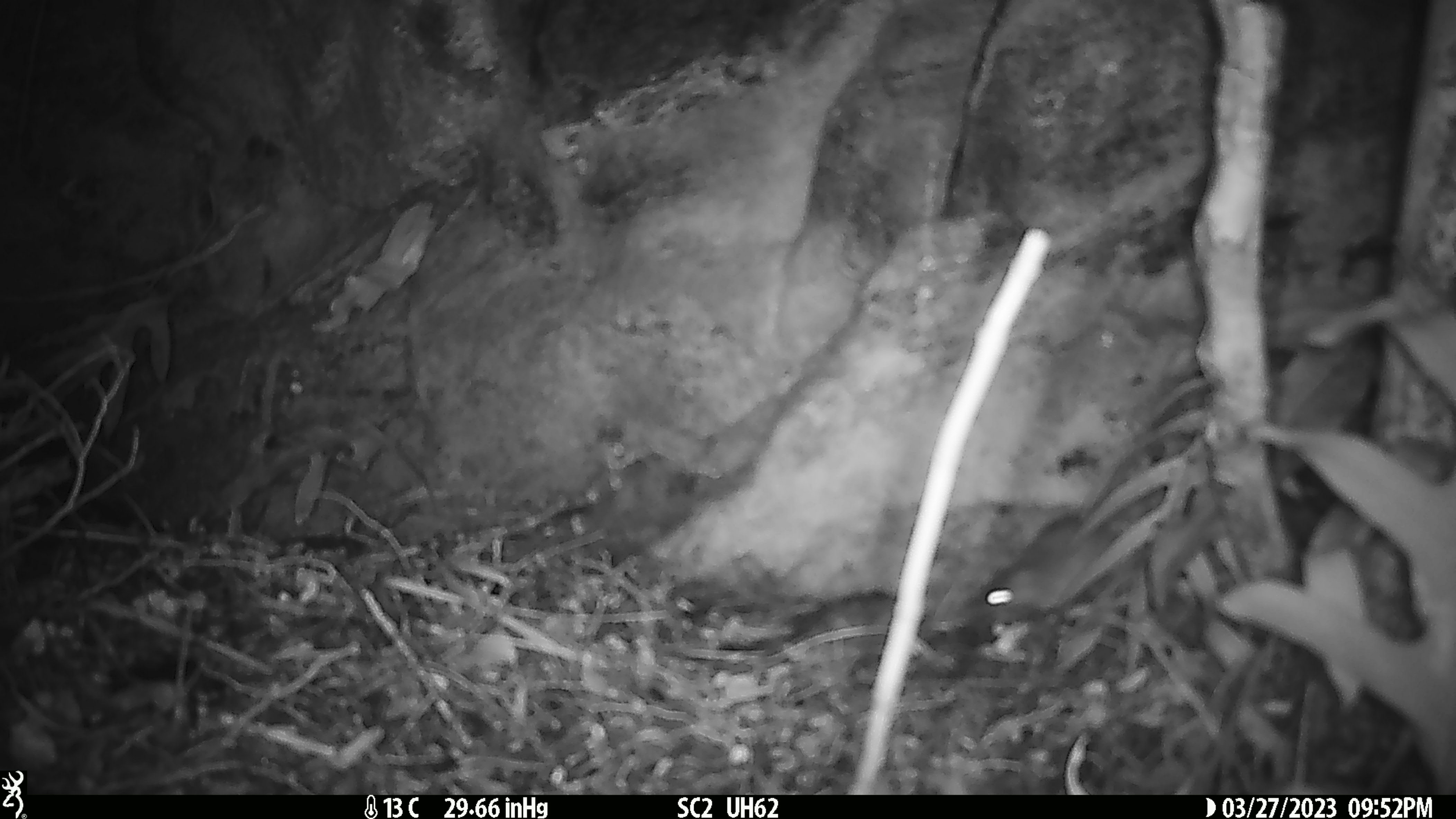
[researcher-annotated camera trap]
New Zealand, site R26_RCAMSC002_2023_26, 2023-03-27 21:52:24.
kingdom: Animalia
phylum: Chordata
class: Mammalia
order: Rodentia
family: Muridae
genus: Mus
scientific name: Mus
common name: mouse